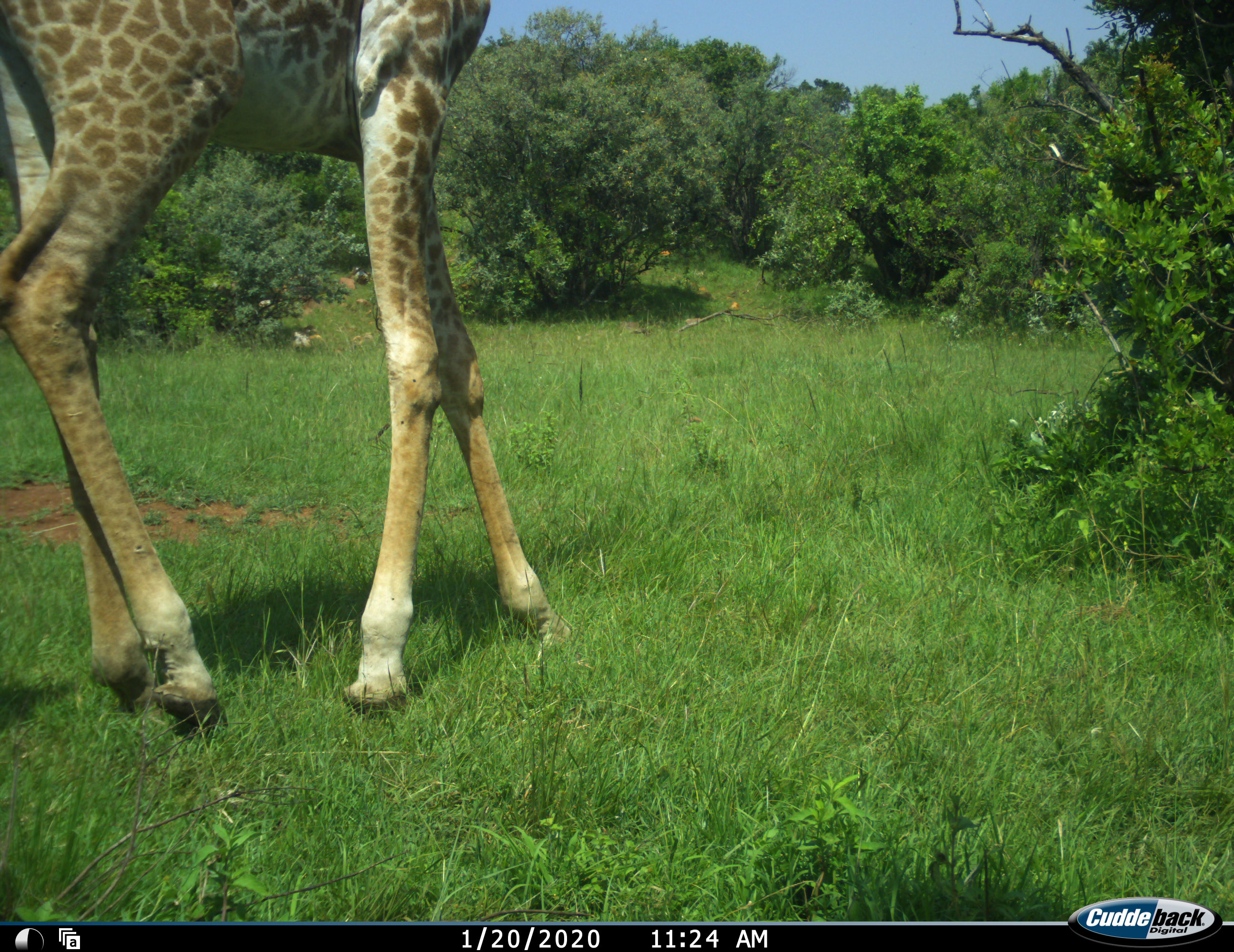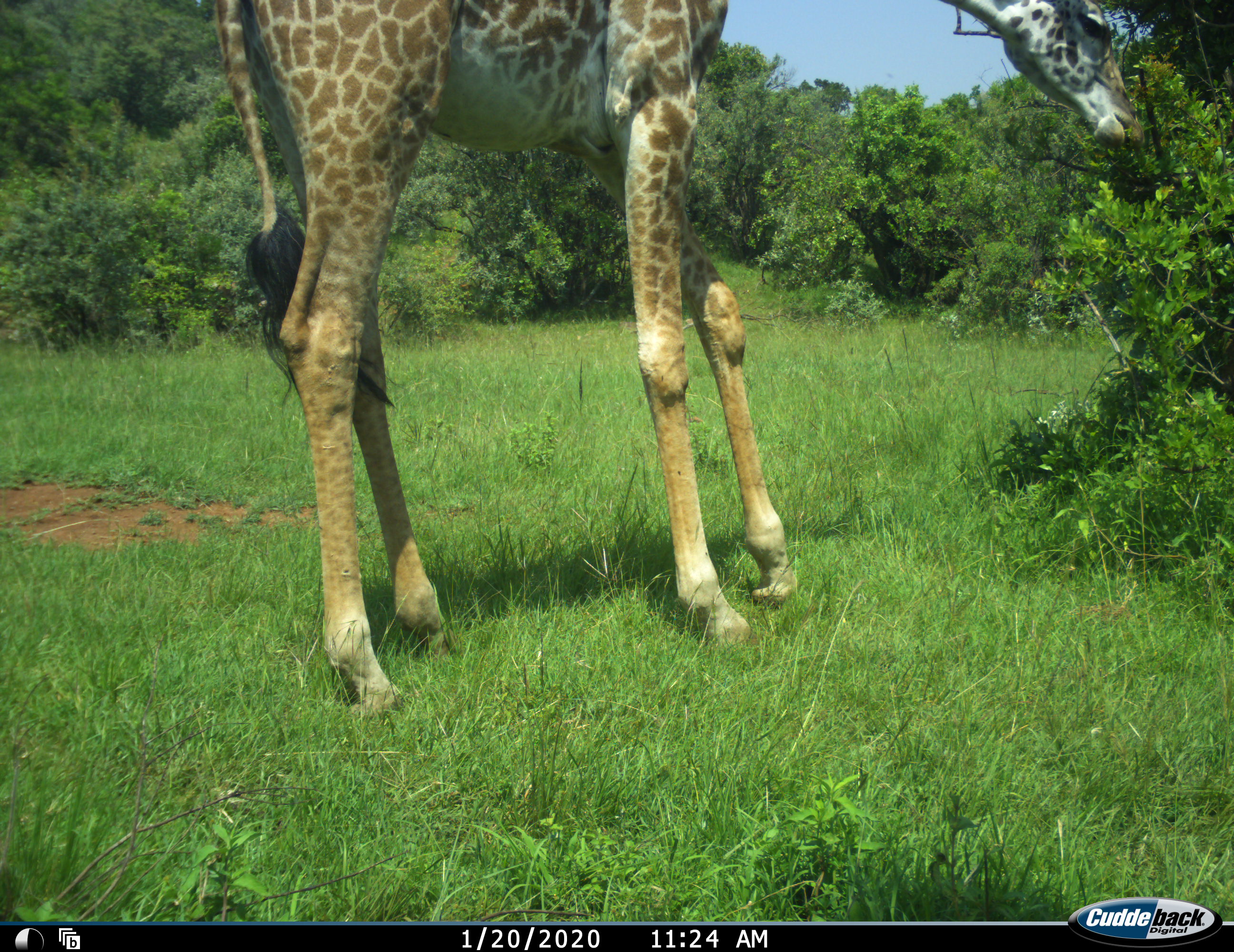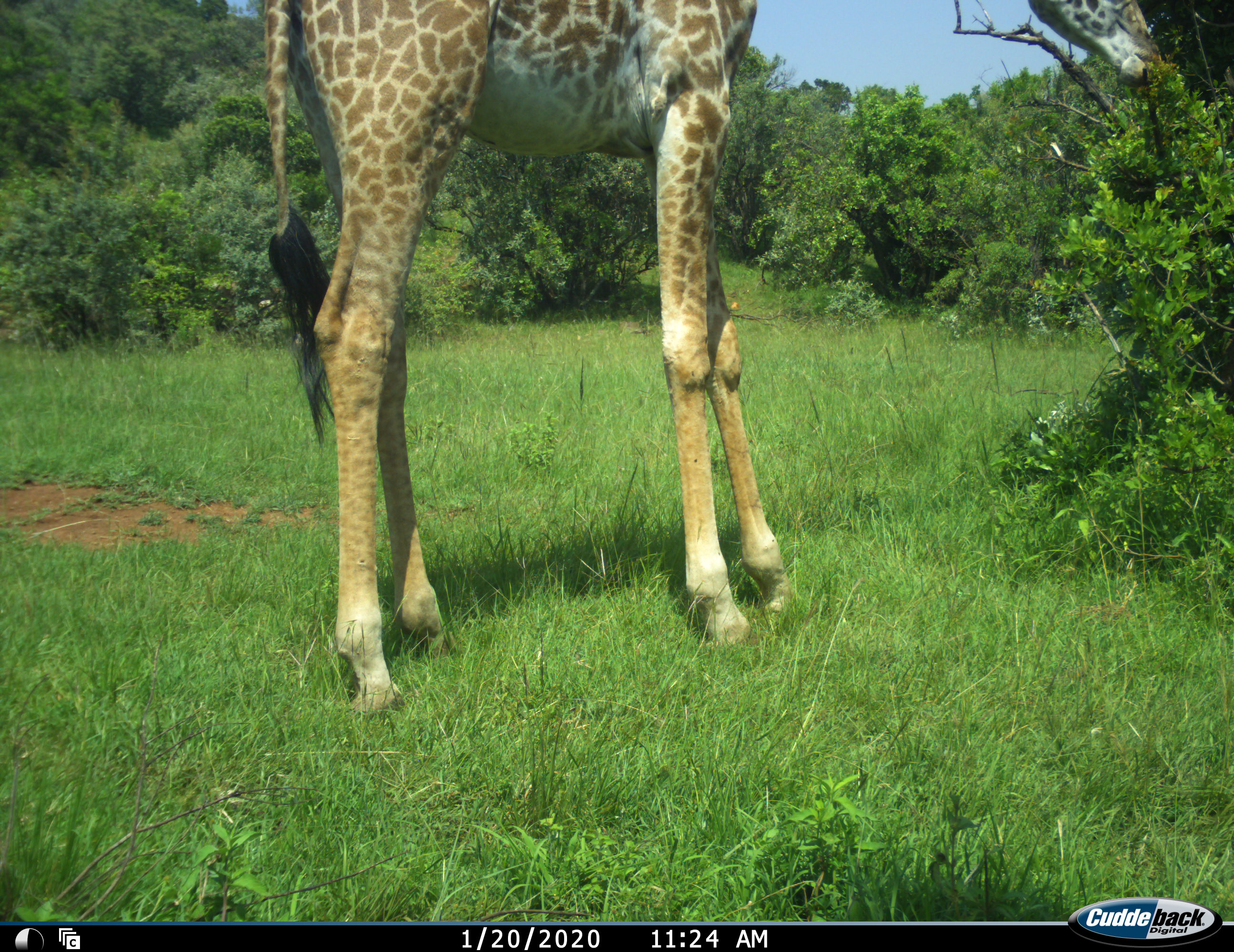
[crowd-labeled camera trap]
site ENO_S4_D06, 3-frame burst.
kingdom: Animalia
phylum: Chordata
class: Mammalia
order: Artiodactyla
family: Giraffidae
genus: Giraffa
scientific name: Giraffa camelopardalis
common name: giraffe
Giraffe (Giraffa camelopardalis), count 1. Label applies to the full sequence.